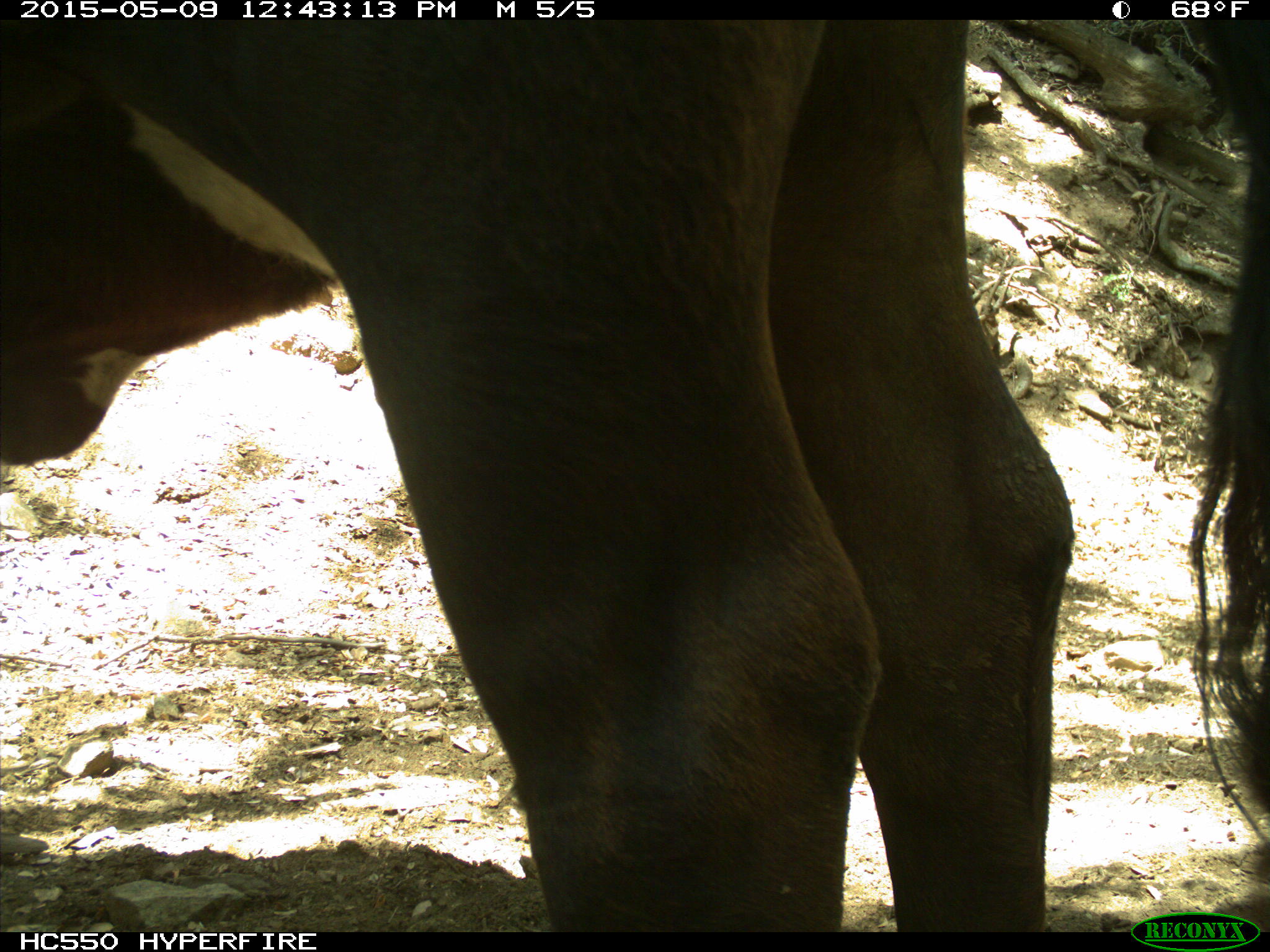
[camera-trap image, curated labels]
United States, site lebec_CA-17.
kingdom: Animalia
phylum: Chordata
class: Mammalia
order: Artiodactyla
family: Bovidae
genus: Bos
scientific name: Bos taurus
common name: domestic cow